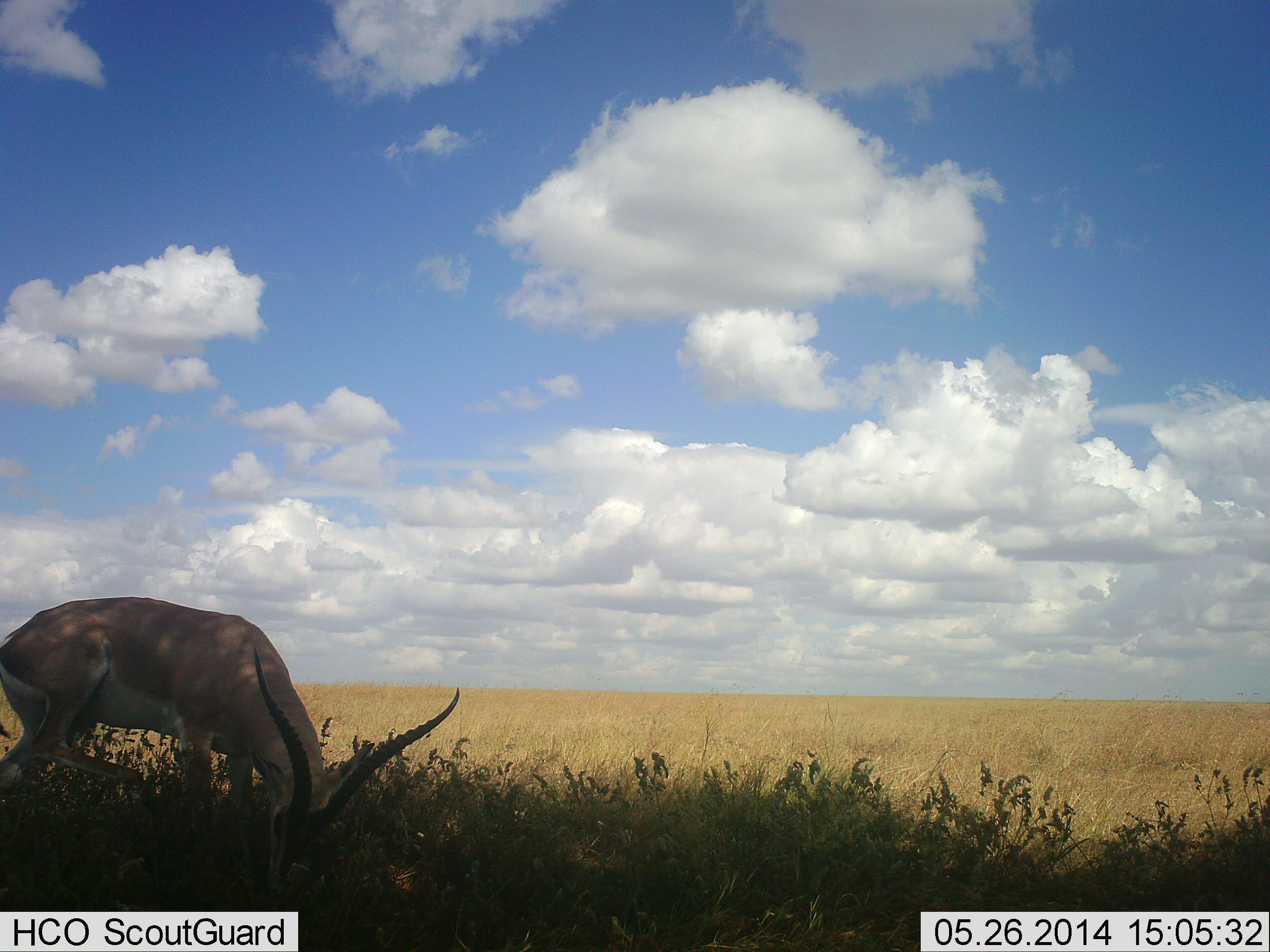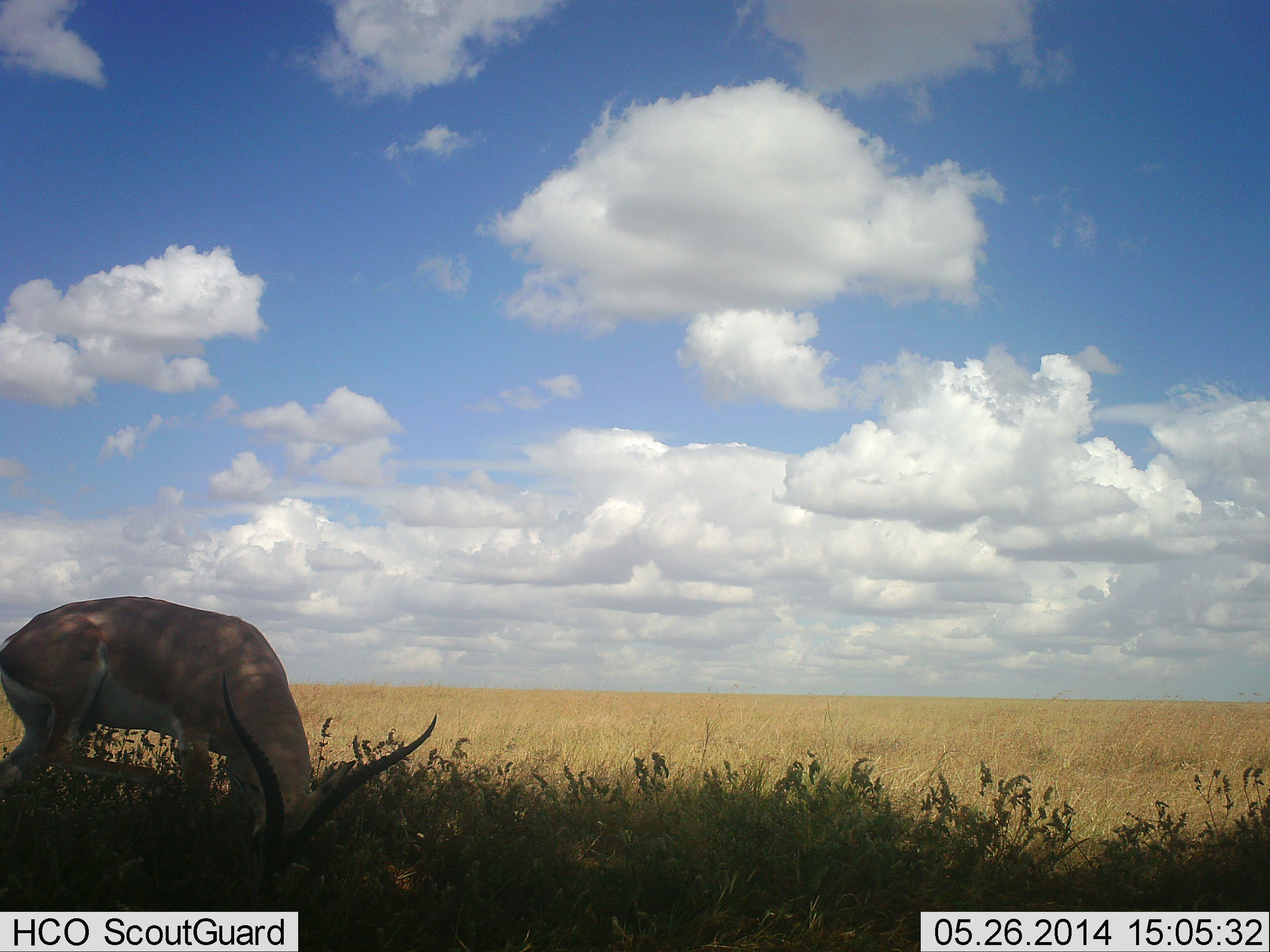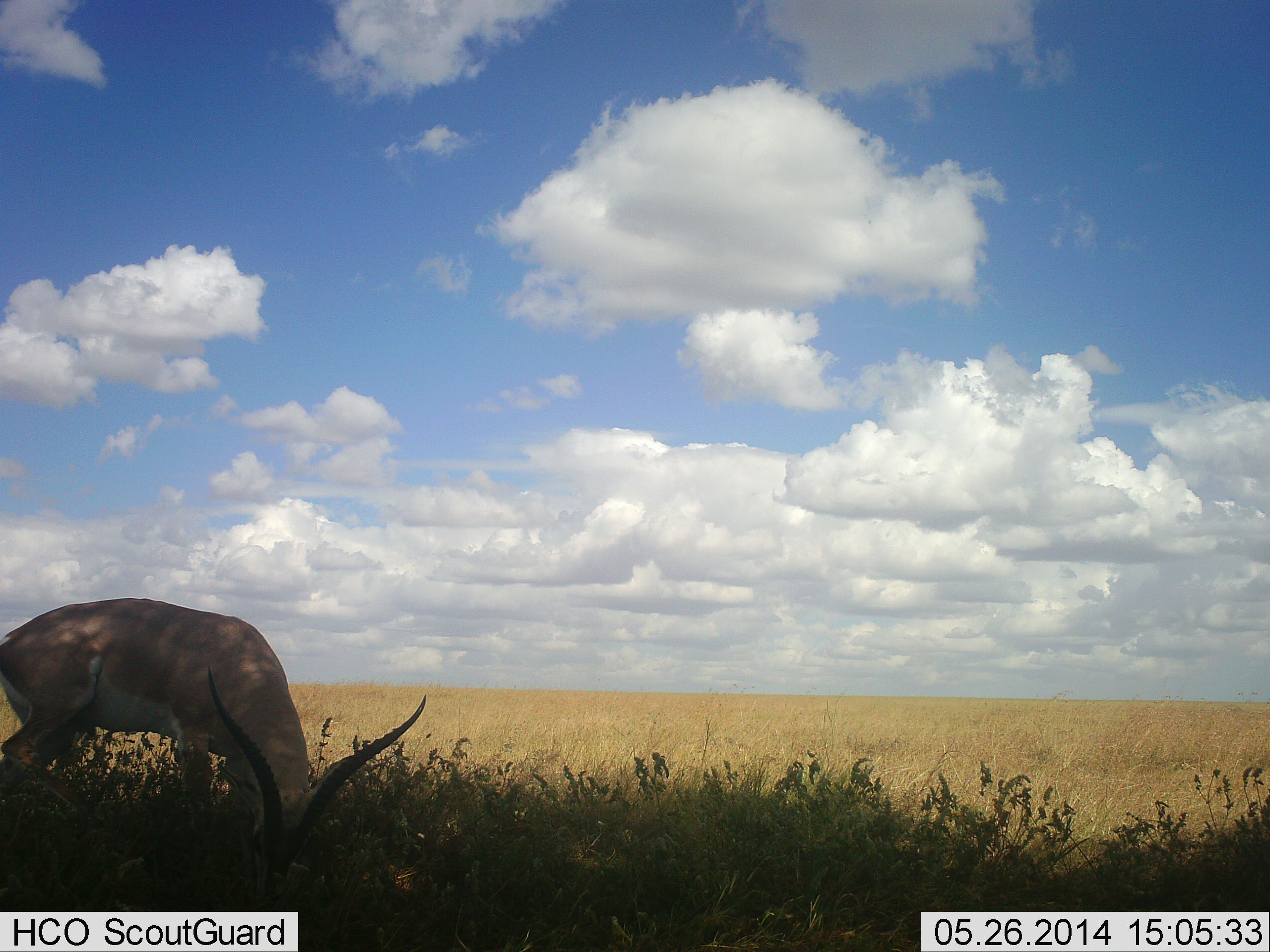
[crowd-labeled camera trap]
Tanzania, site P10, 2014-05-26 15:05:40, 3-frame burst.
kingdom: Animalia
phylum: Chordata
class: Mammalia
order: Artiodactyla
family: Bovidae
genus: Aepyceros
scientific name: Aepyceros melampus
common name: impala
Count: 1.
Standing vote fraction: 30%.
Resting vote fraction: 10%.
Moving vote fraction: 0%.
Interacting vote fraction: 0%.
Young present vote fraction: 0%.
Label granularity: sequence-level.